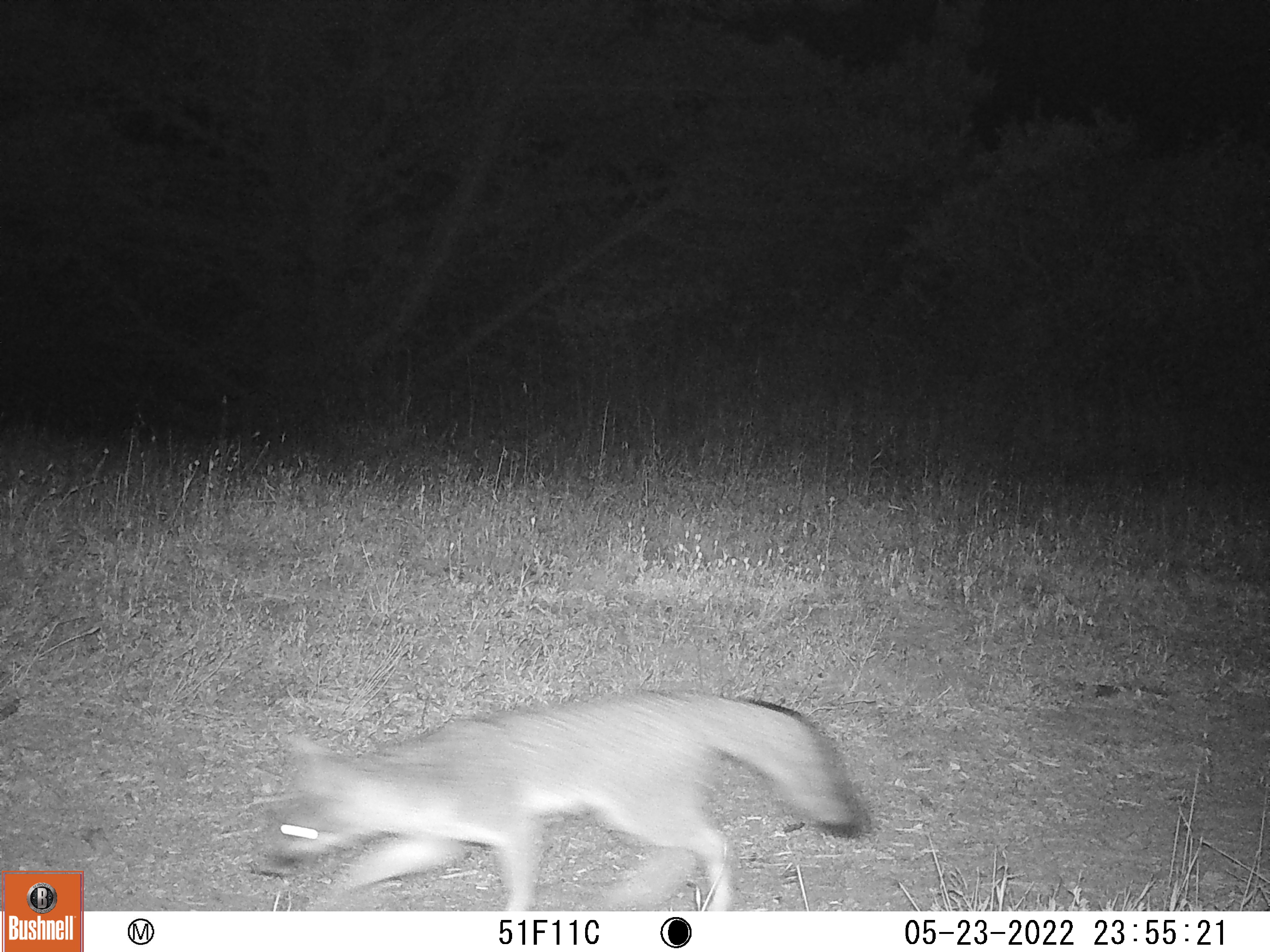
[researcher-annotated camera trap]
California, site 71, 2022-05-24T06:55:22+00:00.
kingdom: Animalia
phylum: Chordata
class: Mammalia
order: Carnivora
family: Canidae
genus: Urocyon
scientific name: Urocyon cinereoargenteus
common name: gray fox